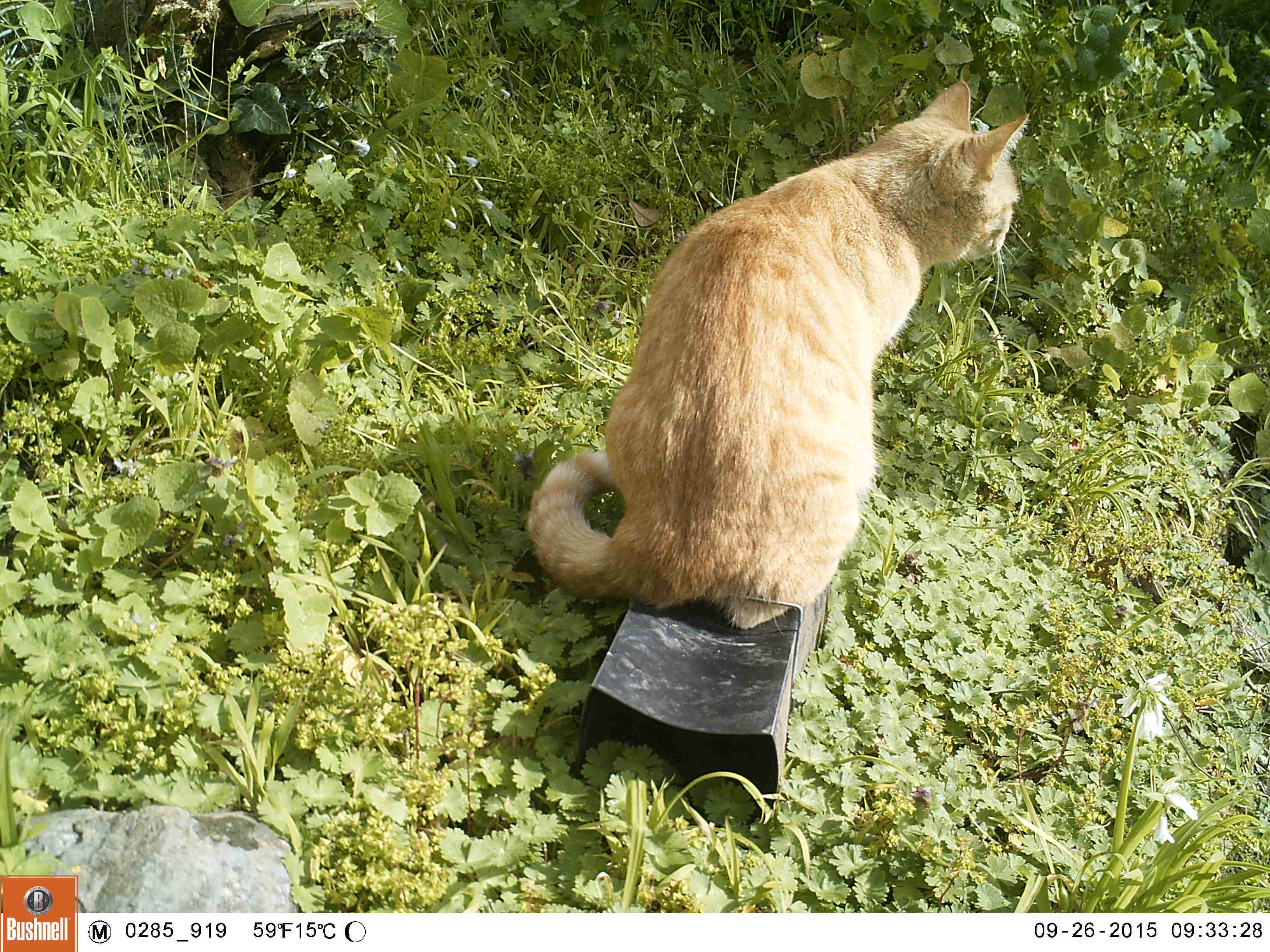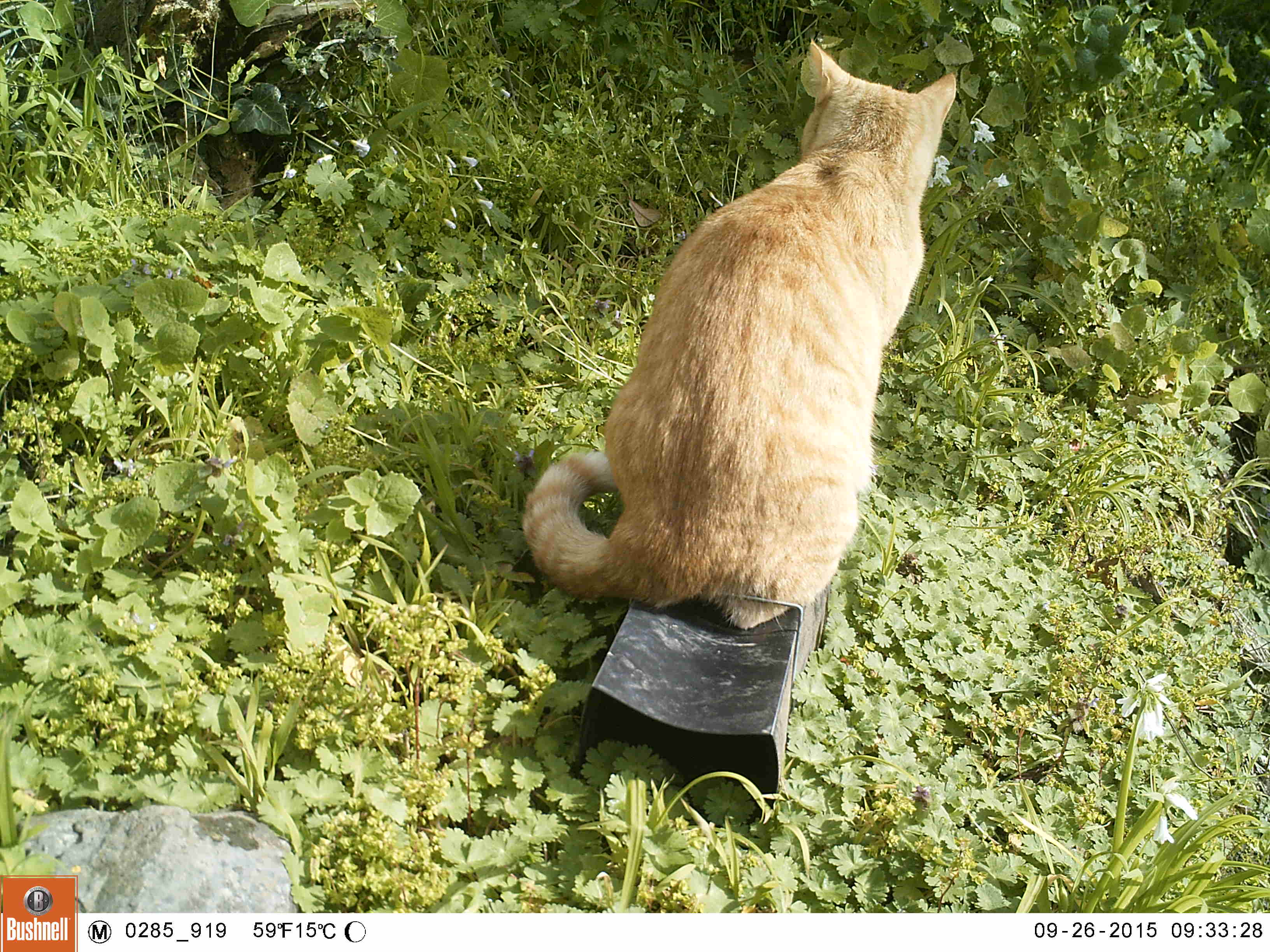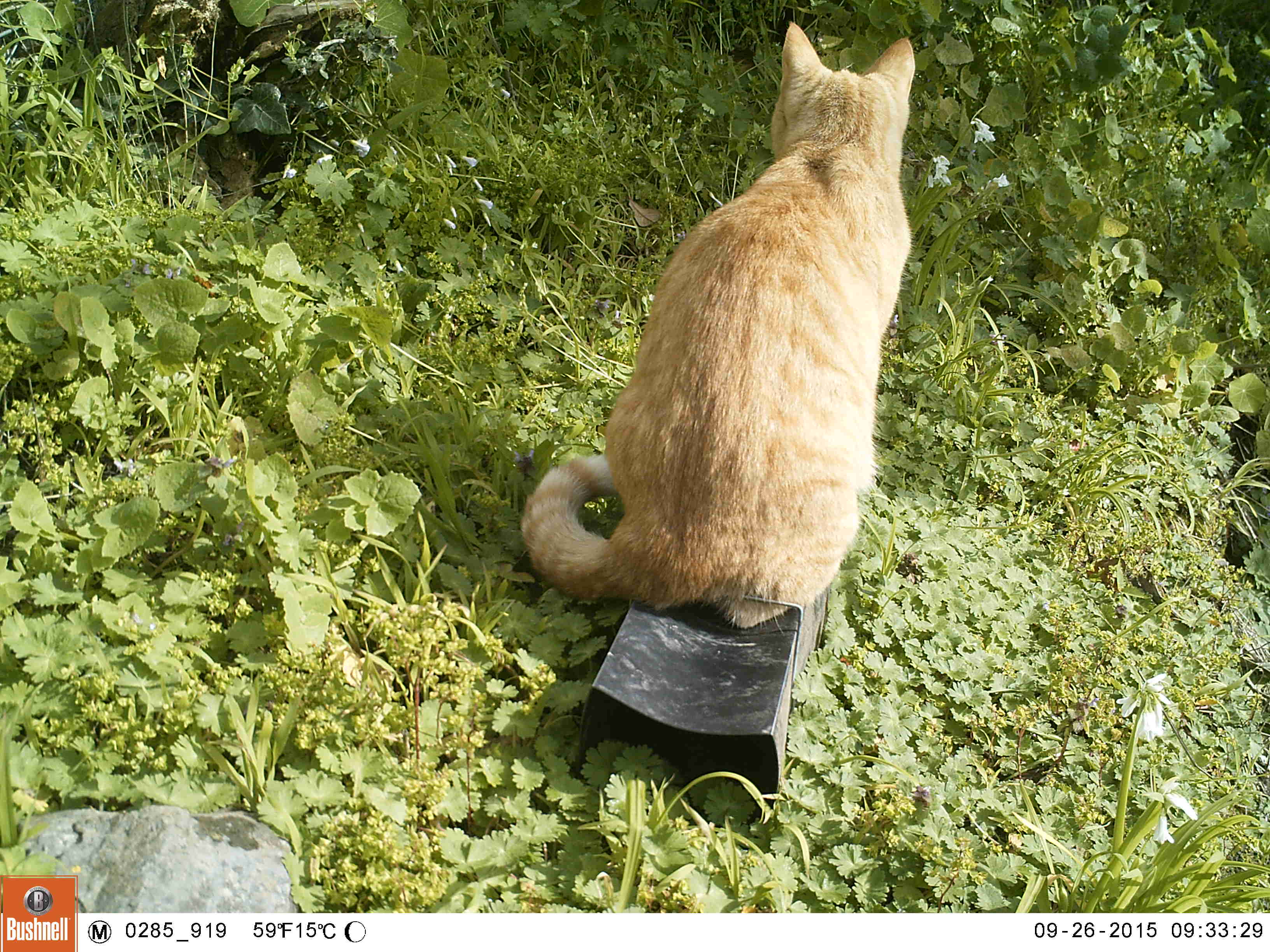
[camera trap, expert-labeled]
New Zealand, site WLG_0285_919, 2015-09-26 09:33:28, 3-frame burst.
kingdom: Animalia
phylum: Chordata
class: Mammalia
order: Carnivora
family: Felidae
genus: Felis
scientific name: Felis catus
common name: domestic cat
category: cat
Cat (domestic cat) (Felis catus).